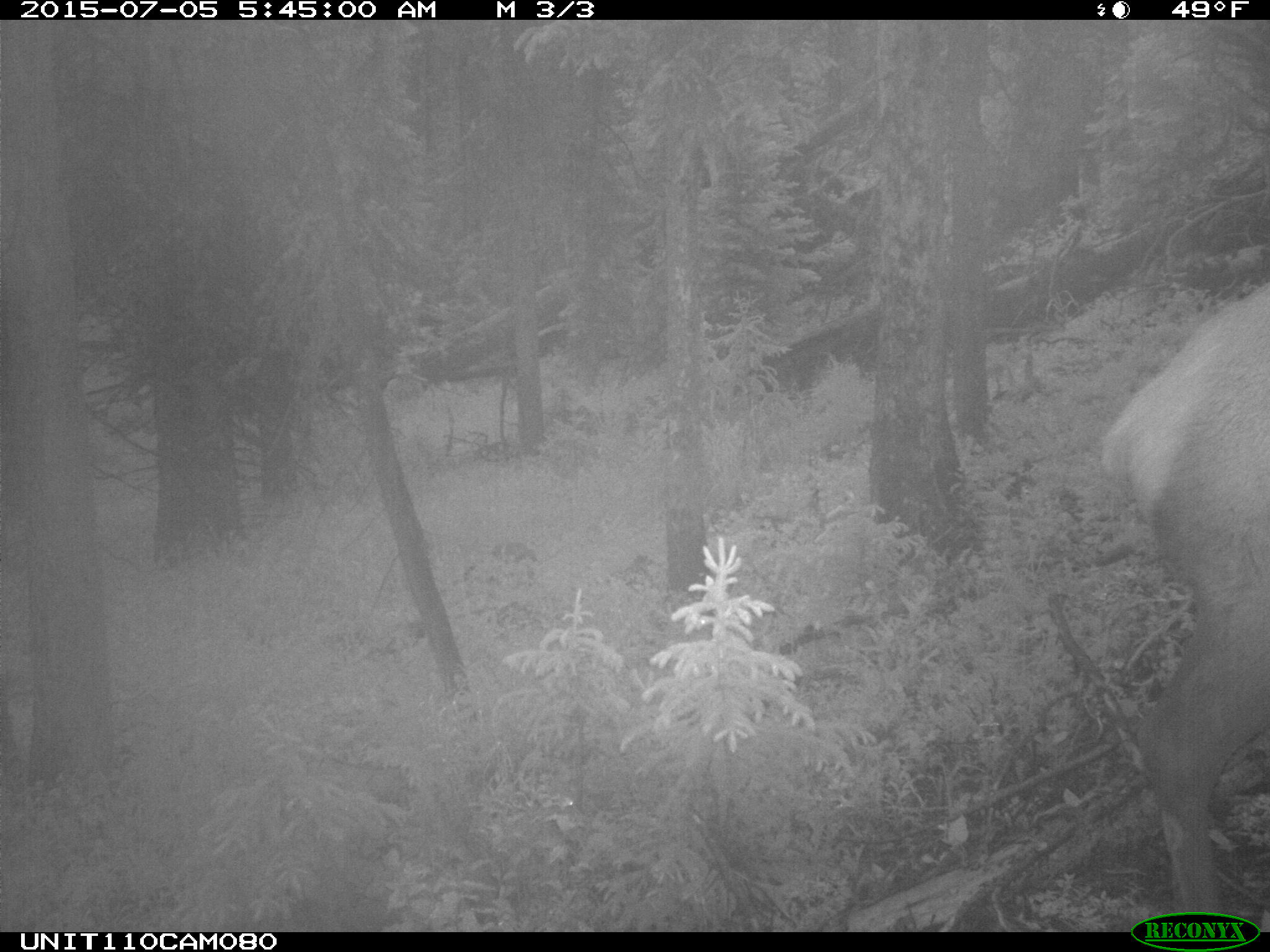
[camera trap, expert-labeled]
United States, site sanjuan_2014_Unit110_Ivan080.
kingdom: Animalia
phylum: Chordata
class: Mammalia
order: Artiodactyla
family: Cervidae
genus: Cervus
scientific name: Cervus elaphus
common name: red deer